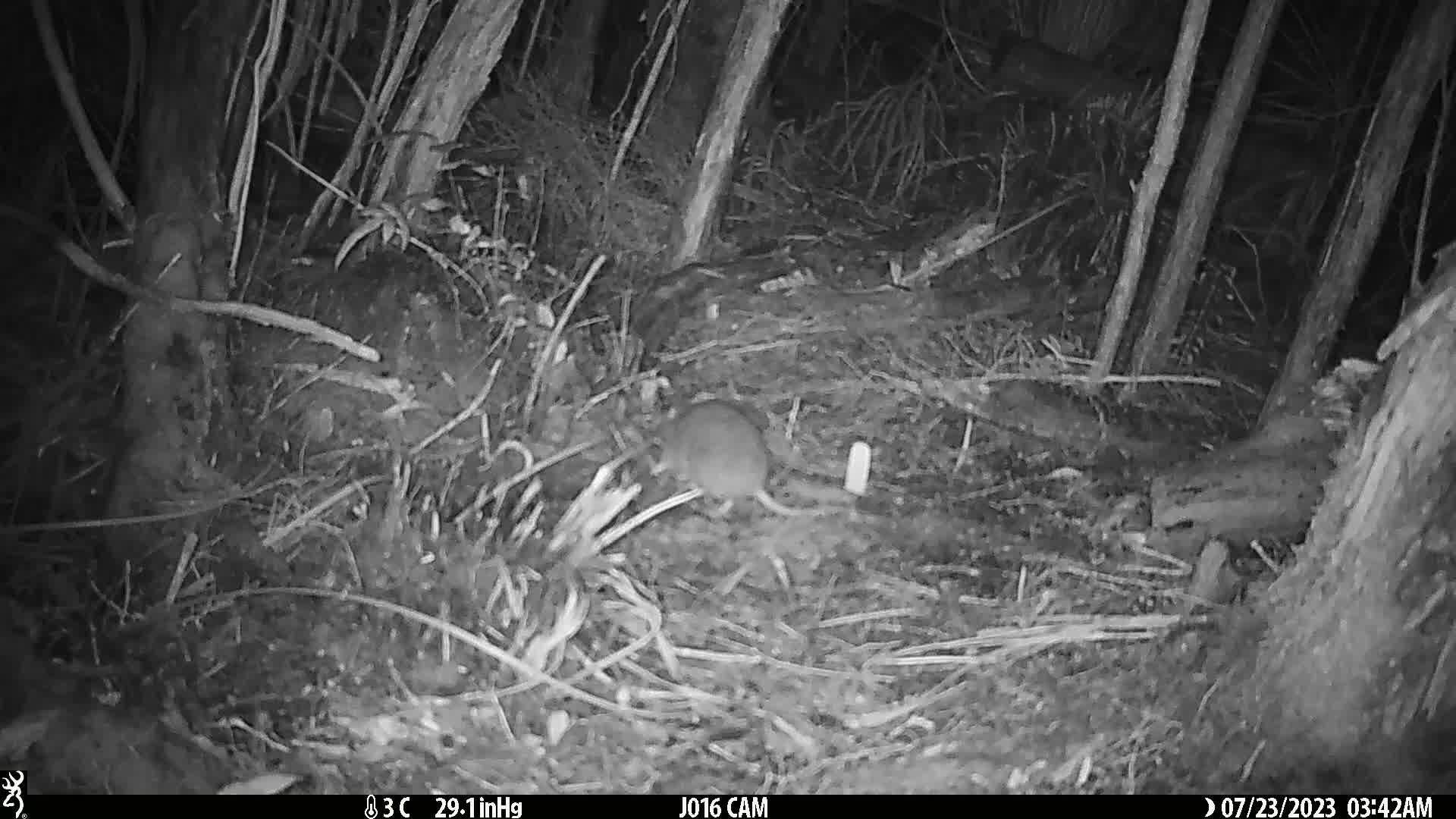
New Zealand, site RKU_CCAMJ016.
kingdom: Animalia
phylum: Chordata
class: Mammalia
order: Rodentia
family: Muridae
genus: Rattus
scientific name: Rattus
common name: rat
Rat (Rattus).